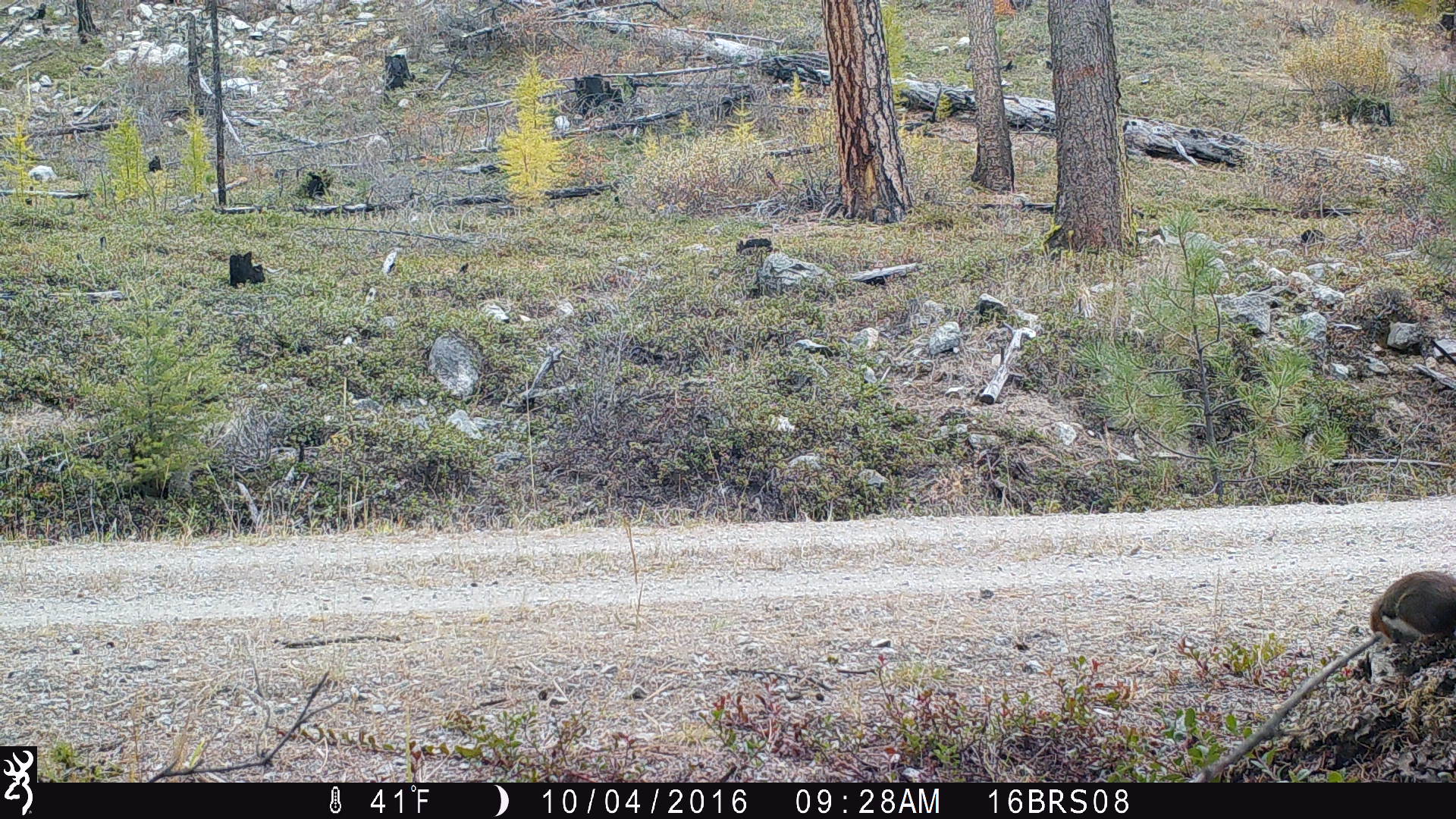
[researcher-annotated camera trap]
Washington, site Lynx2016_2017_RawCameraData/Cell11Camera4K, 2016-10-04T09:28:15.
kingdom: Animalia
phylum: Chordata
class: Mammalia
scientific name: Mammalia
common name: small mammal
Small mammal (Mammalia). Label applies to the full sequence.